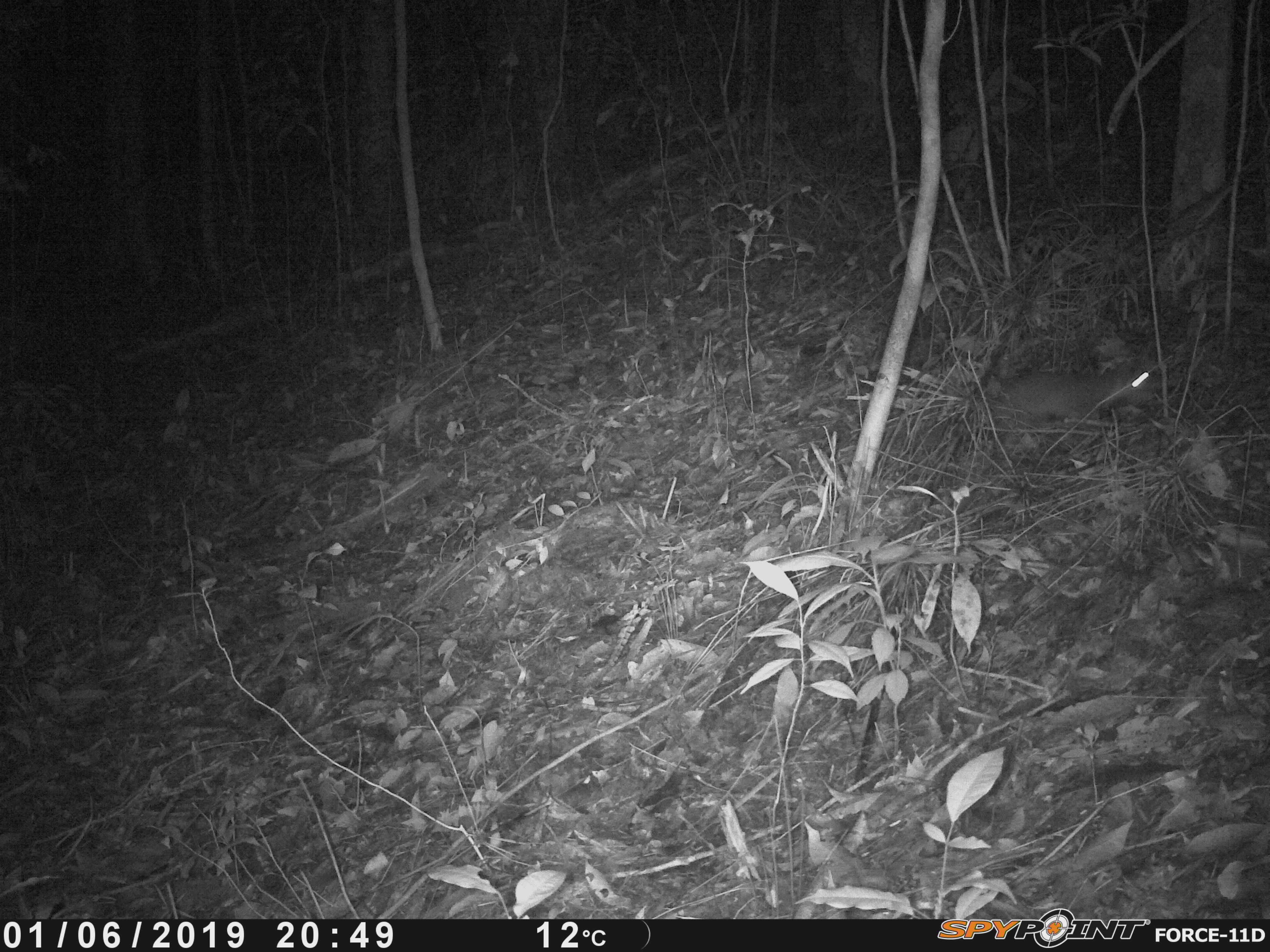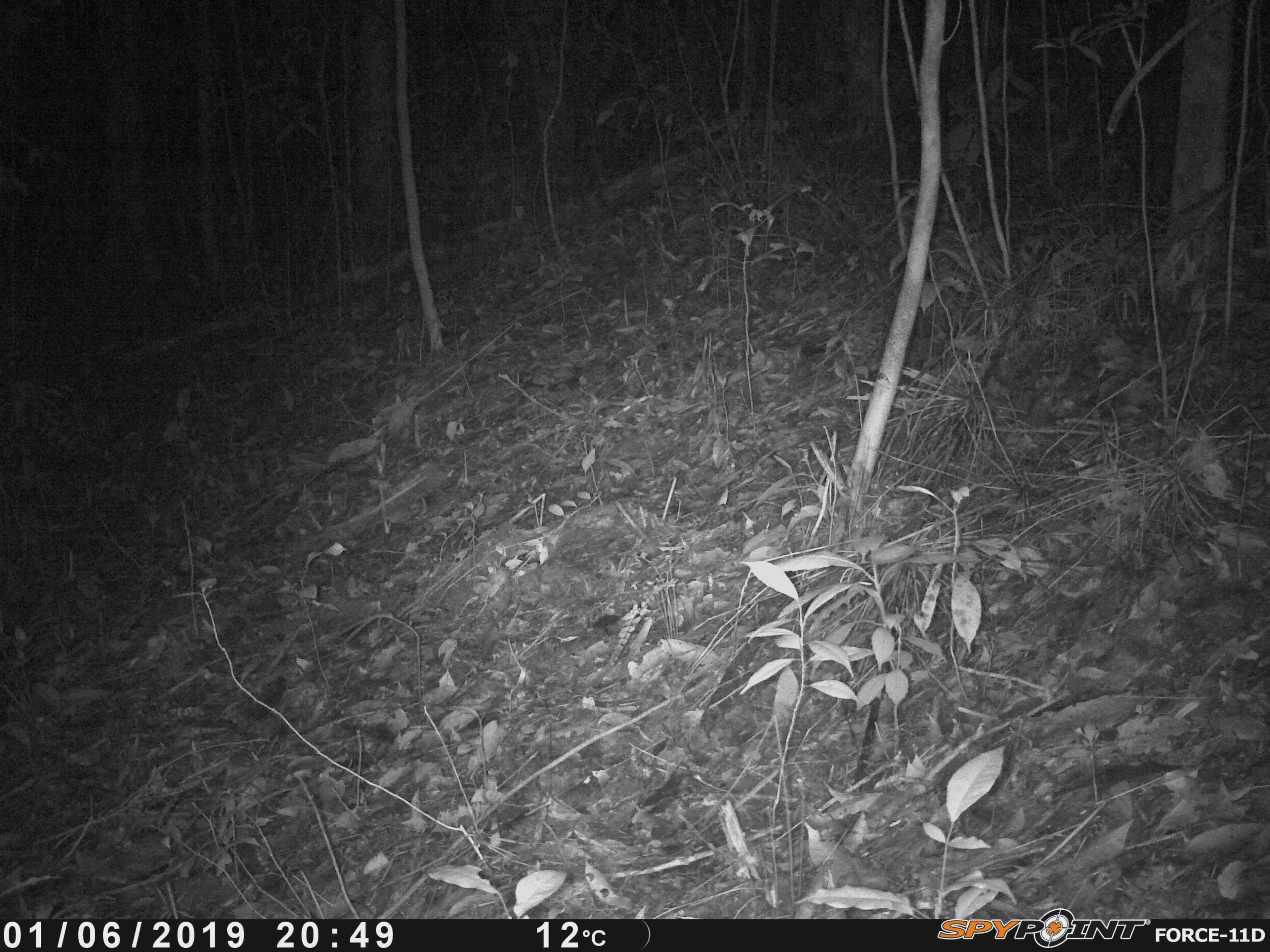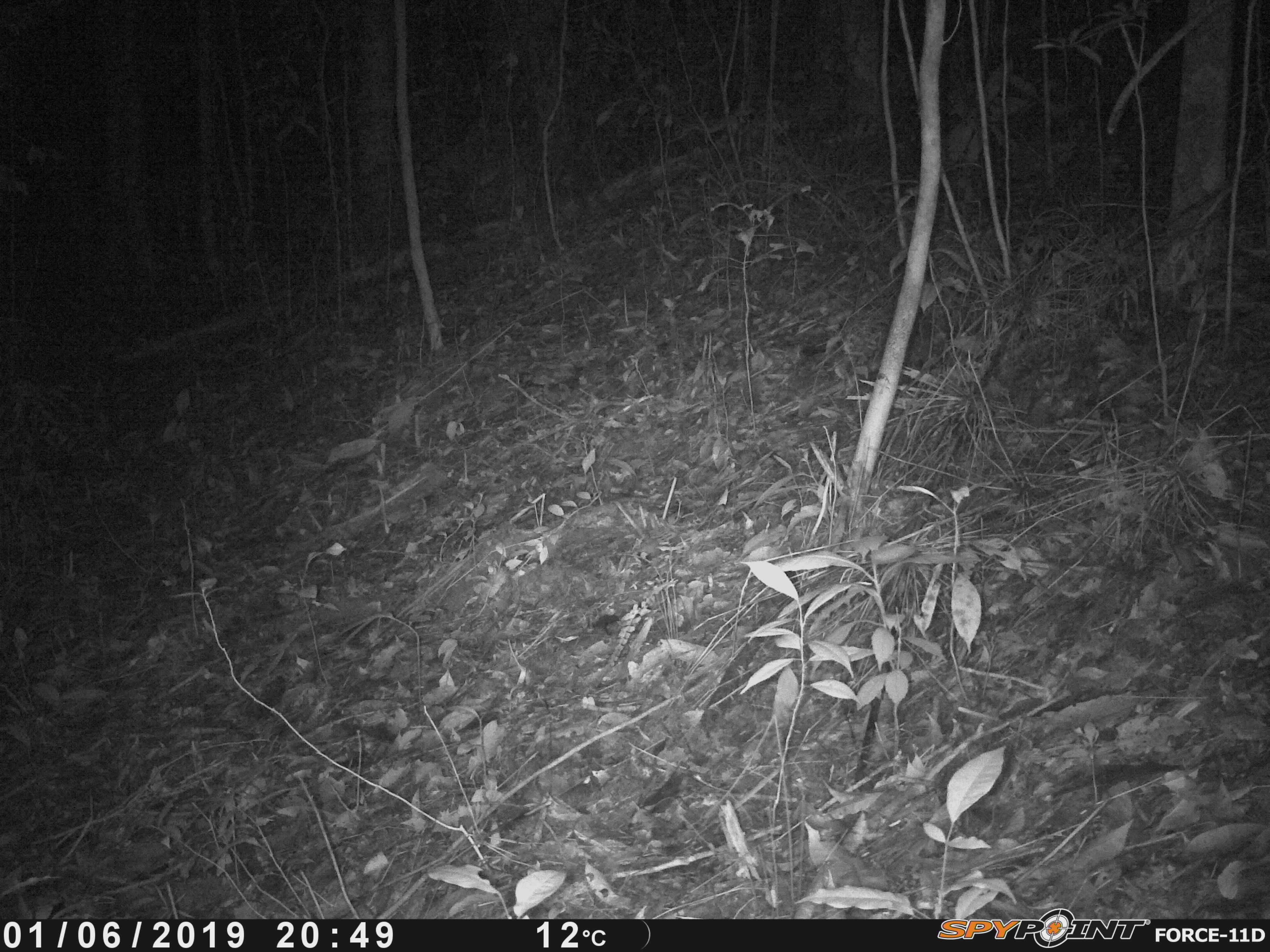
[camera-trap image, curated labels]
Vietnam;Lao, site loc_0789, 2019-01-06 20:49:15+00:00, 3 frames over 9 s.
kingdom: Animalia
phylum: Chordata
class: Mammalia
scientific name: Mammalia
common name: mammal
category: unidentified small mammal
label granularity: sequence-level